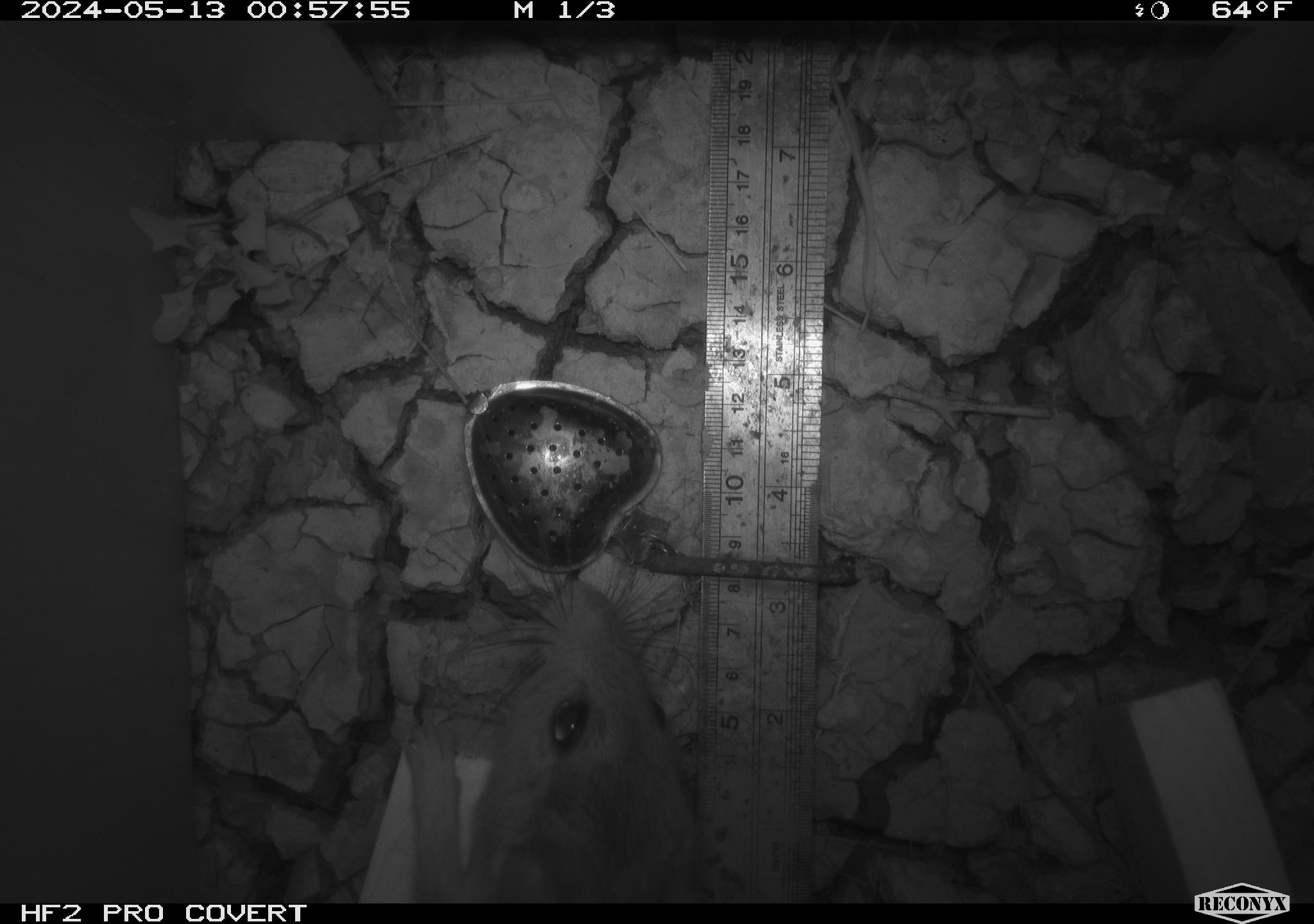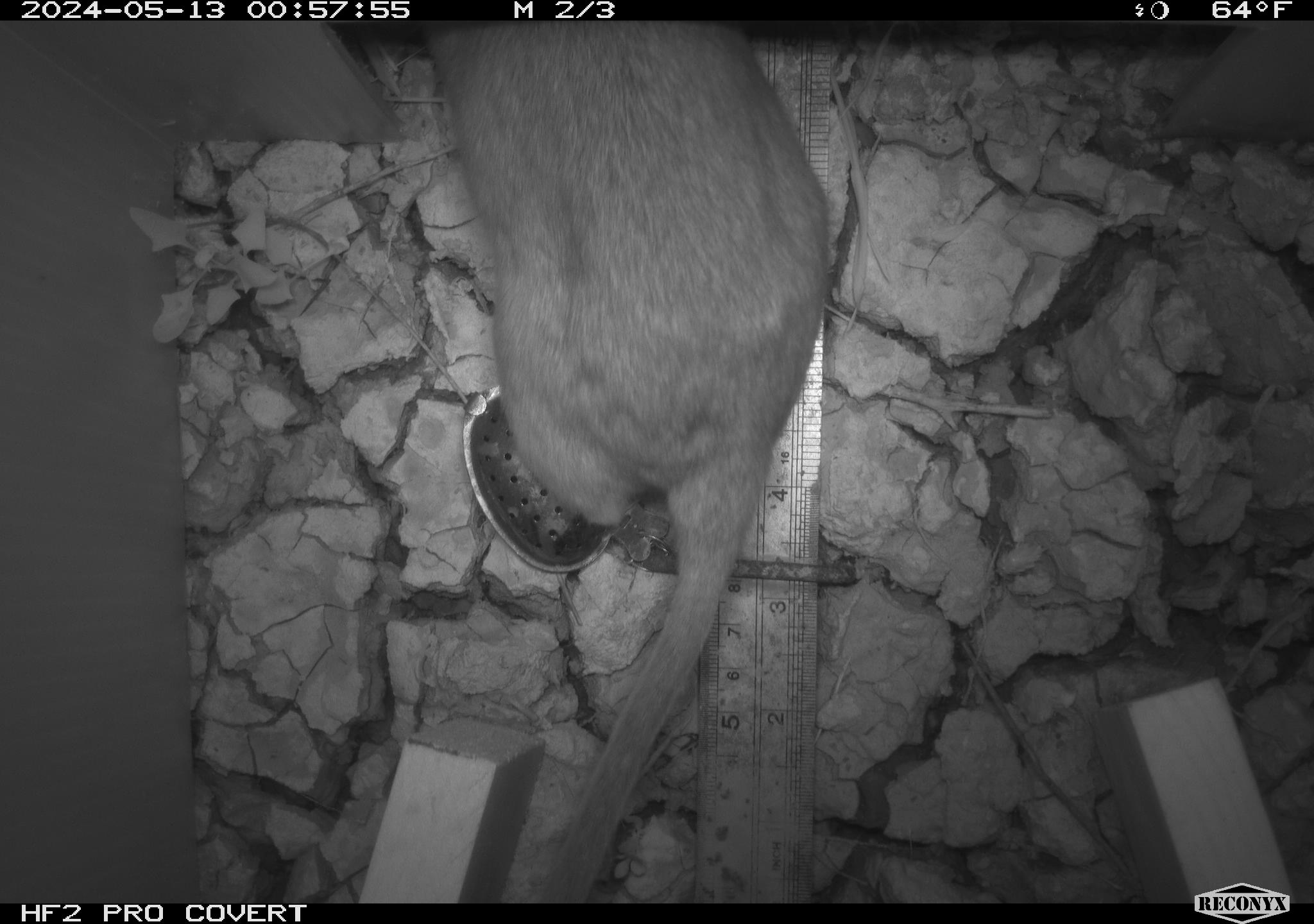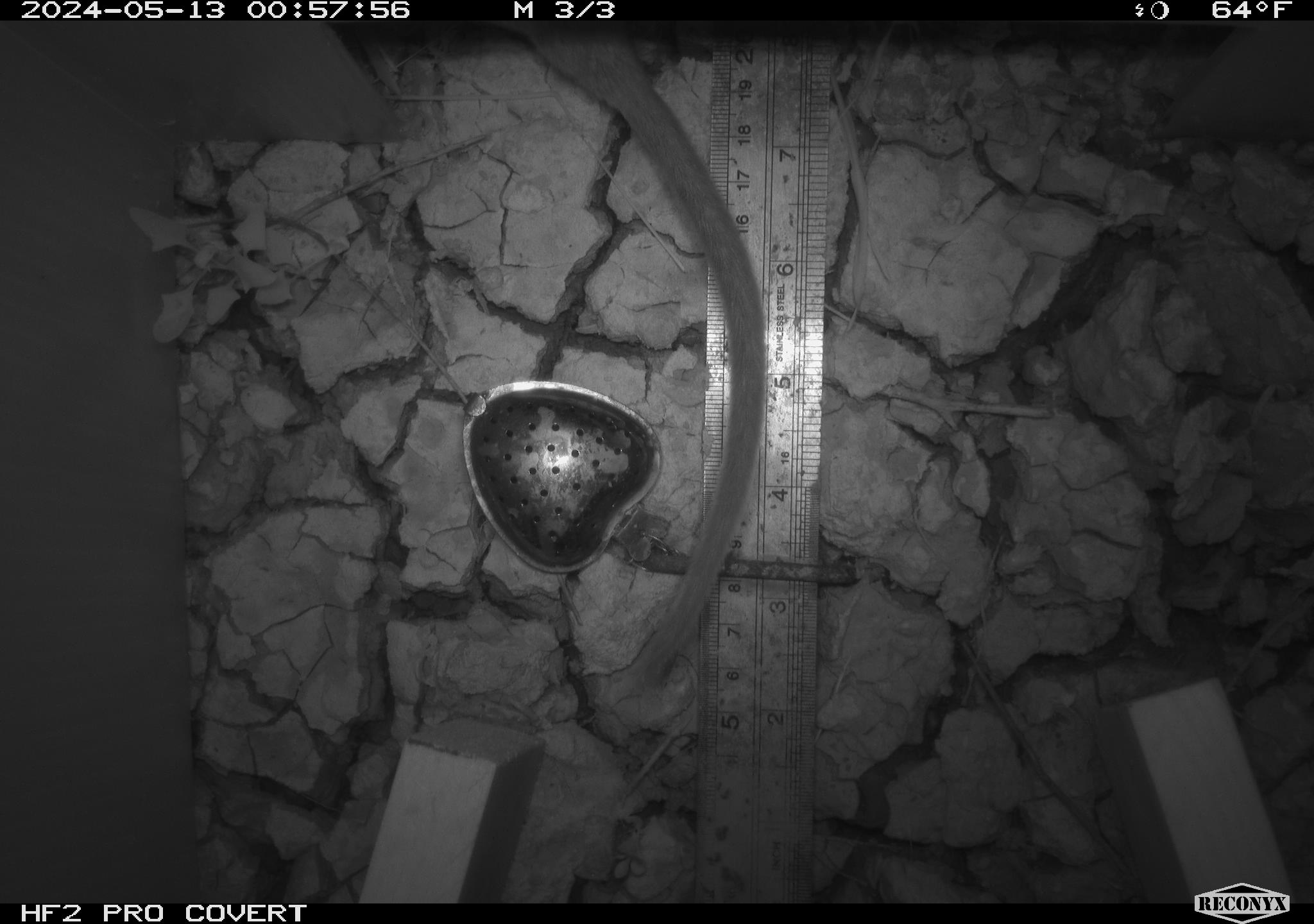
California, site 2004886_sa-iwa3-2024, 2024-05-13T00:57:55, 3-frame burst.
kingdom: Animalia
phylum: Chordata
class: Mammalia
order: Rodentia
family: Cricetidae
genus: Neotoma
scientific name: Neotoma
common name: pack rat or woodrat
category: neotoma species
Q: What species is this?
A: Neotoma species (pack rat or woodrat) (Neotoma).